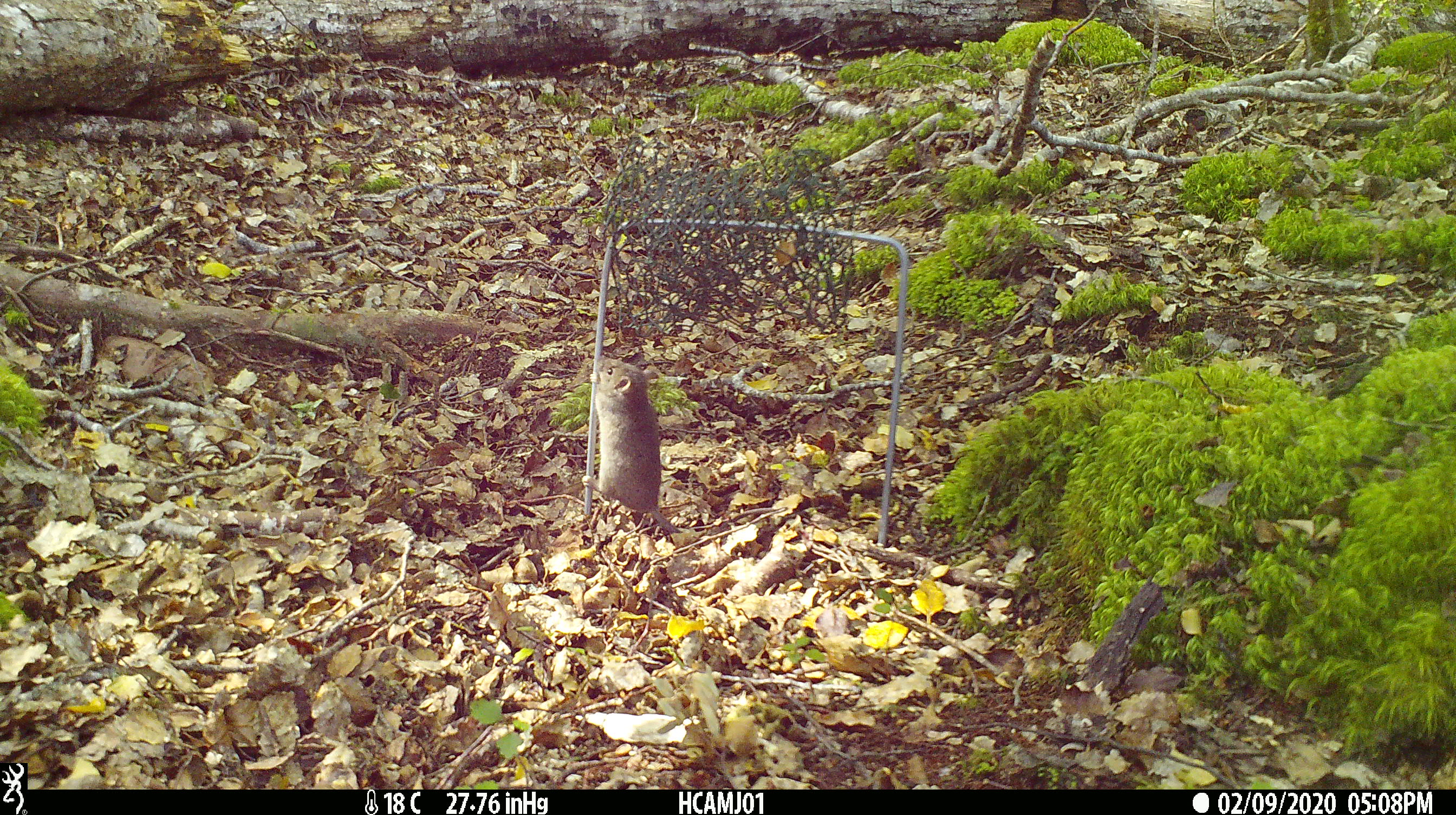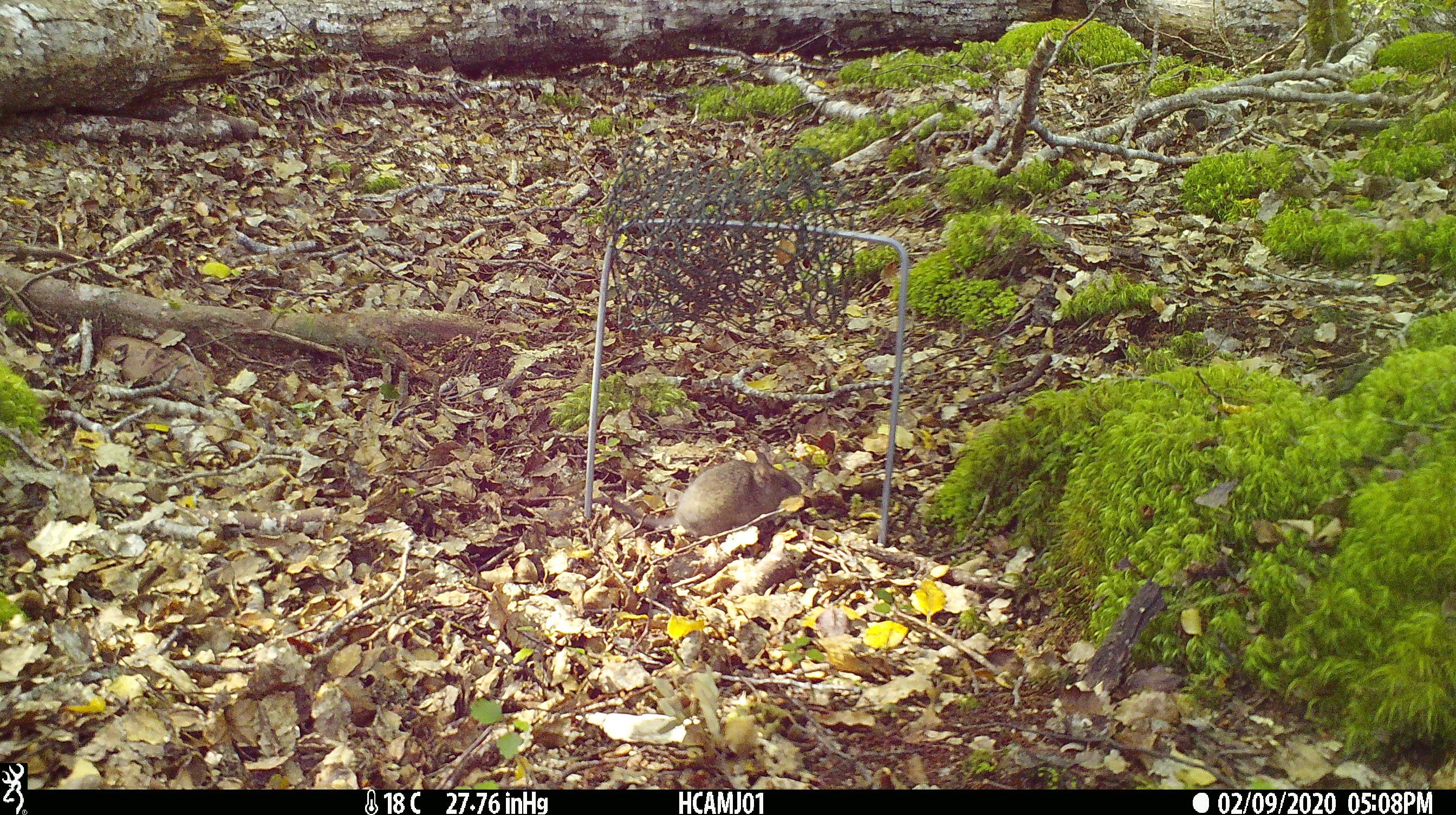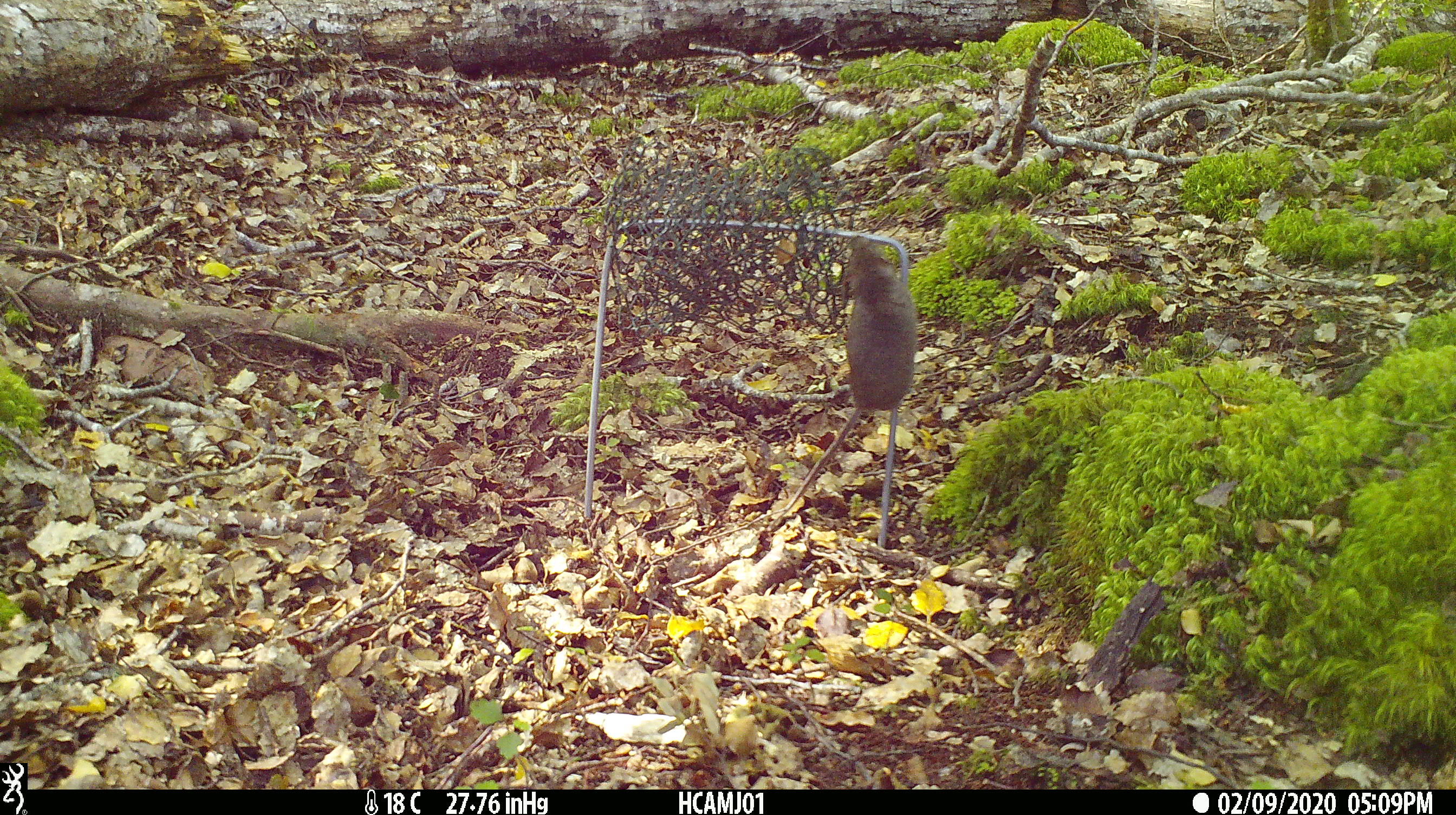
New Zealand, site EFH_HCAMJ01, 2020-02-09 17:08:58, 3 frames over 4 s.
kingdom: Animalia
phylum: Chordata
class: Mammalia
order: Rodentia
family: Muridae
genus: Mus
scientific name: Mus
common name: mouse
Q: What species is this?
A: Mouse (Mus).